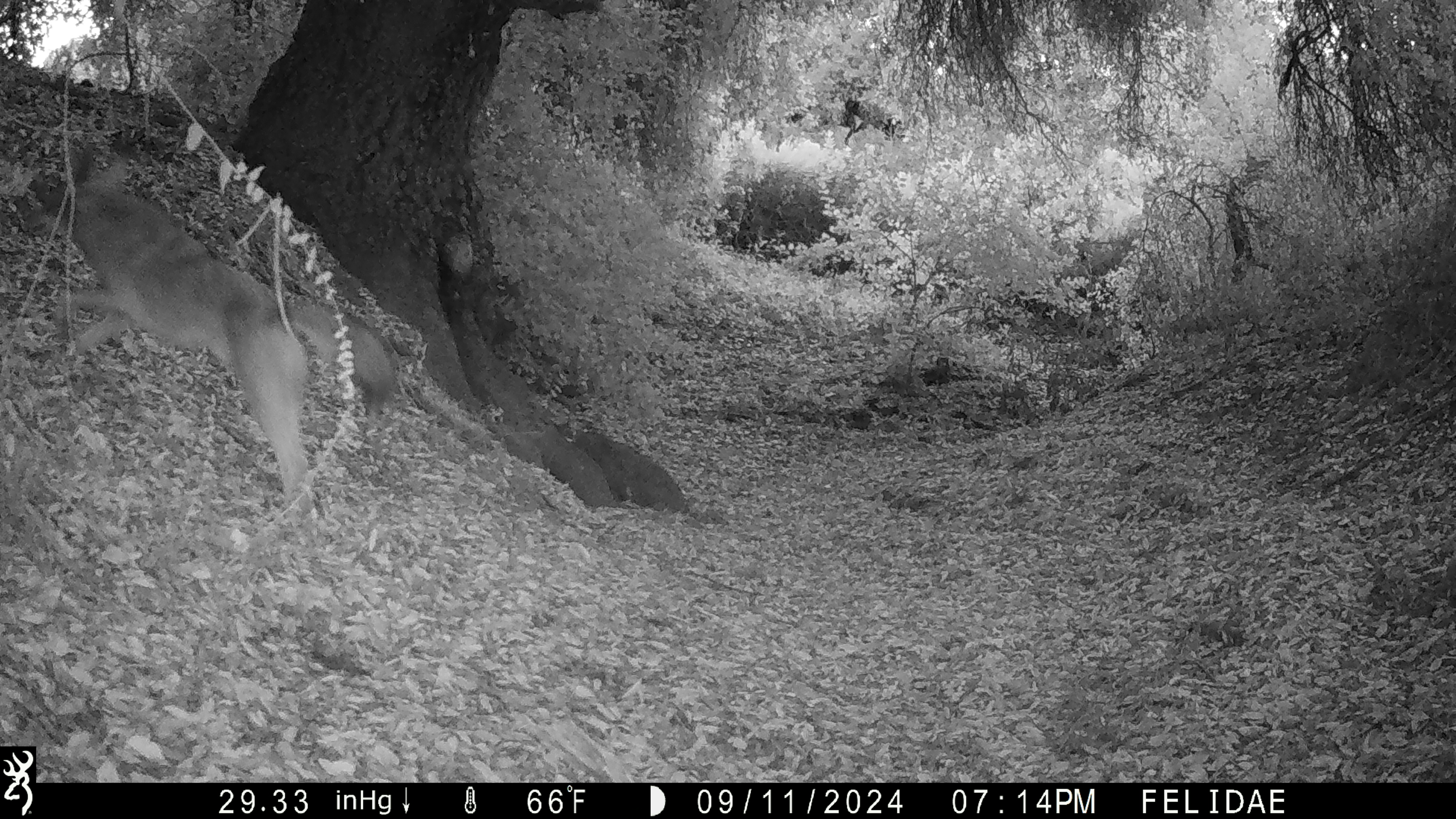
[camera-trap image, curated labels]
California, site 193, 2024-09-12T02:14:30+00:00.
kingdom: Animalia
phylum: Chordata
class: Mammalia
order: Carnivora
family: Canidae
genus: Canis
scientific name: Canis latrans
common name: coyote